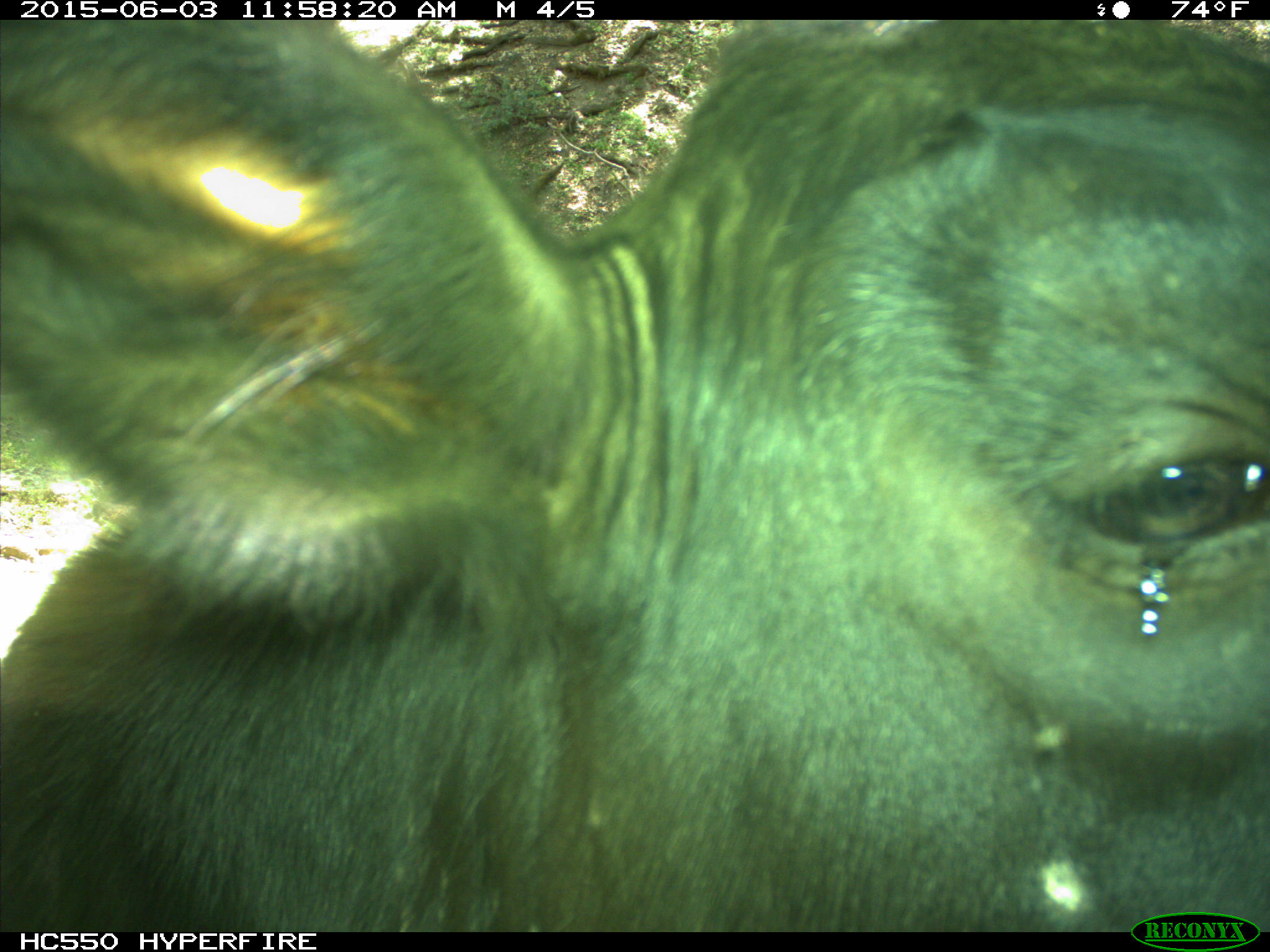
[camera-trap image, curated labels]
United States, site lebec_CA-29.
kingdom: Animalia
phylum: Chordata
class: Mammalia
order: Artiodactyla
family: Bovidae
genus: Bos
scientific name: Bos taurus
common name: domestic cow